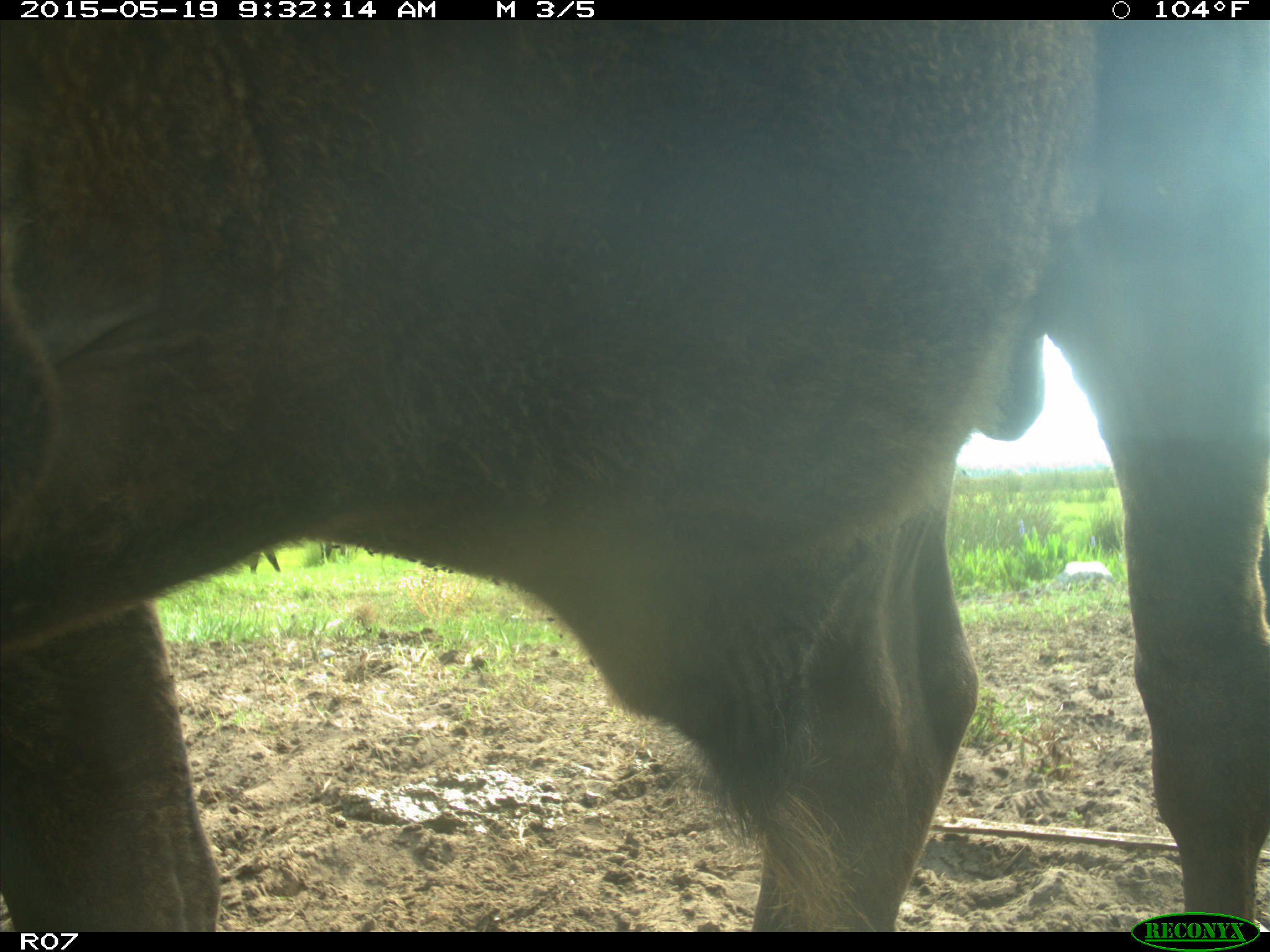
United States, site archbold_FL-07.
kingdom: Animalia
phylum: Chordata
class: Mammalia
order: Artiodactyla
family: Bovidae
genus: Bos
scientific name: Bos taurus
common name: domestic cow